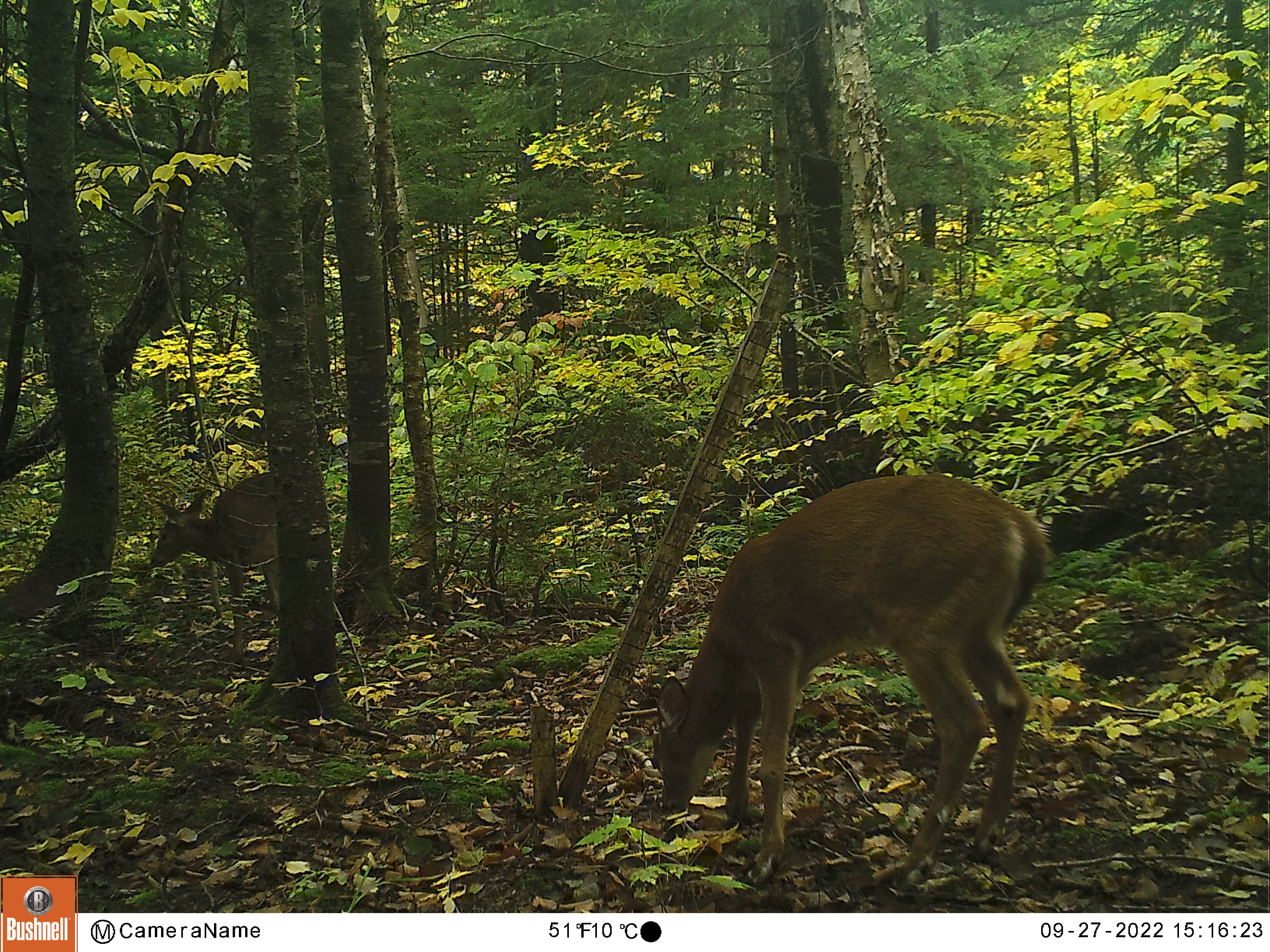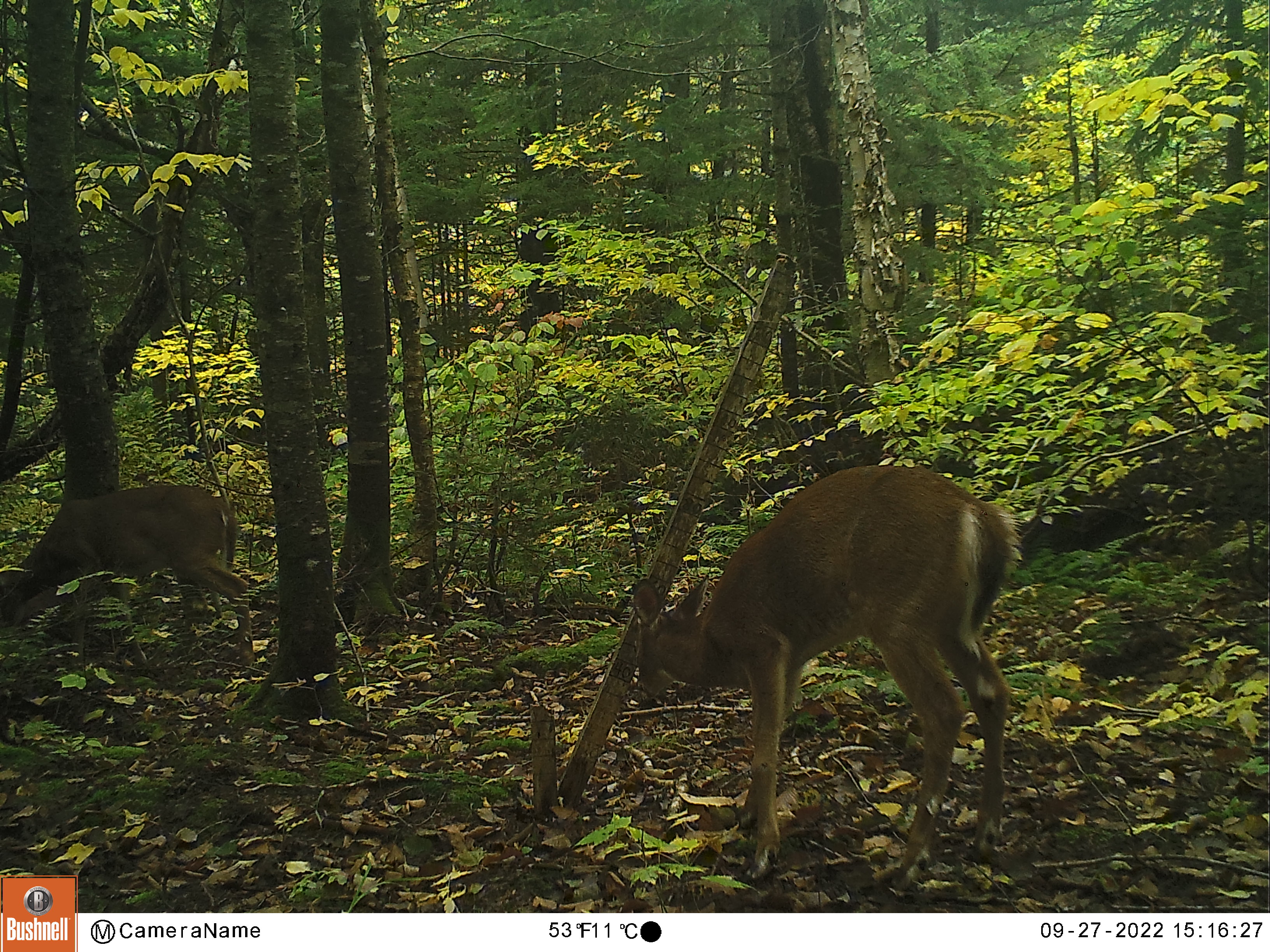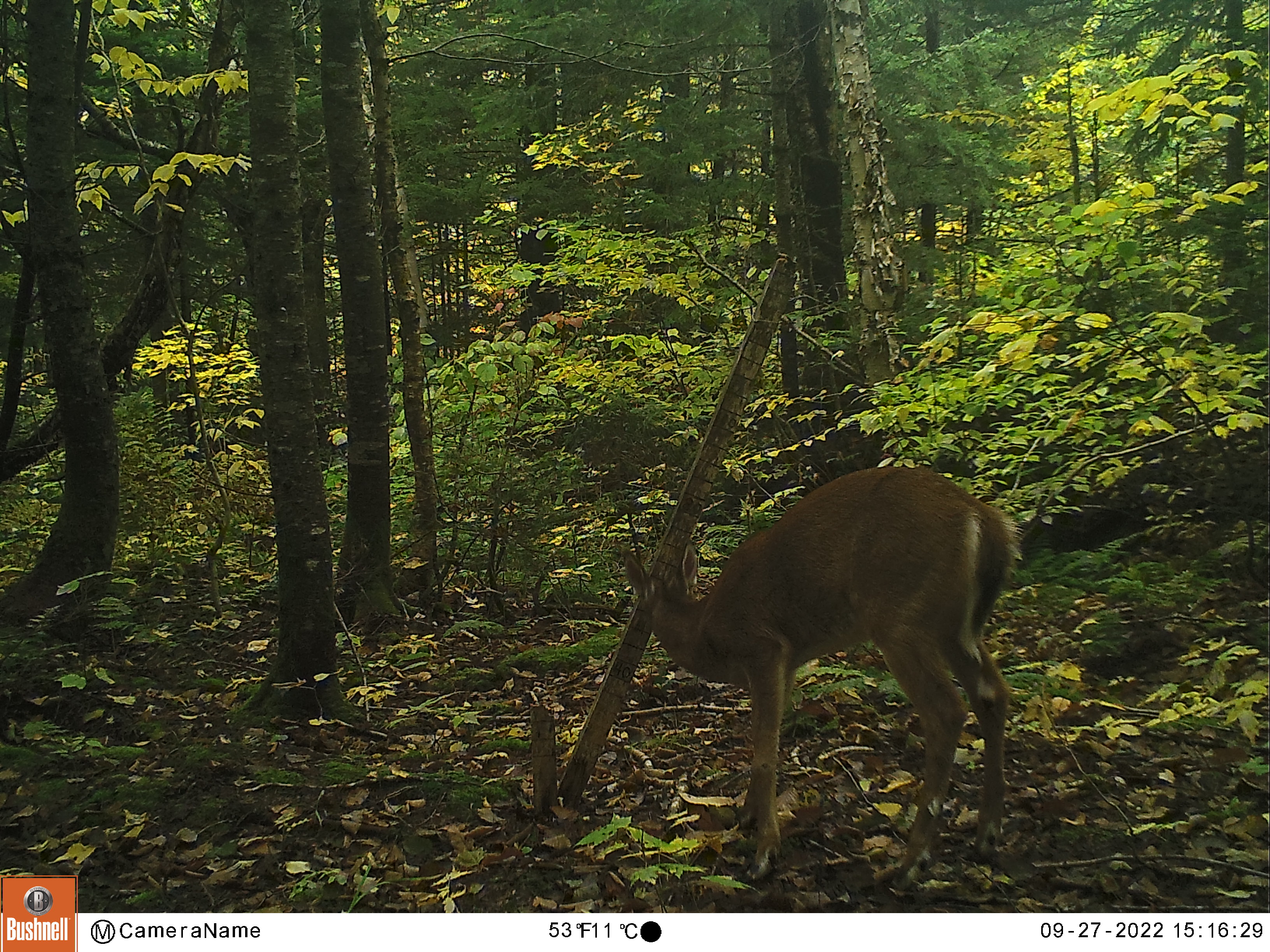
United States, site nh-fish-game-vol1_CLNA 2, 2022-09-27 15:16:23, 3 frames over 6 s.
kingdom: Animalia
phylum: Chordata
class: Mammalia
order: Artiodactyla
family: Cervidae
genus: Odocoileus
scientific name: Odocoileus virginianus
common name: white-tailed deer